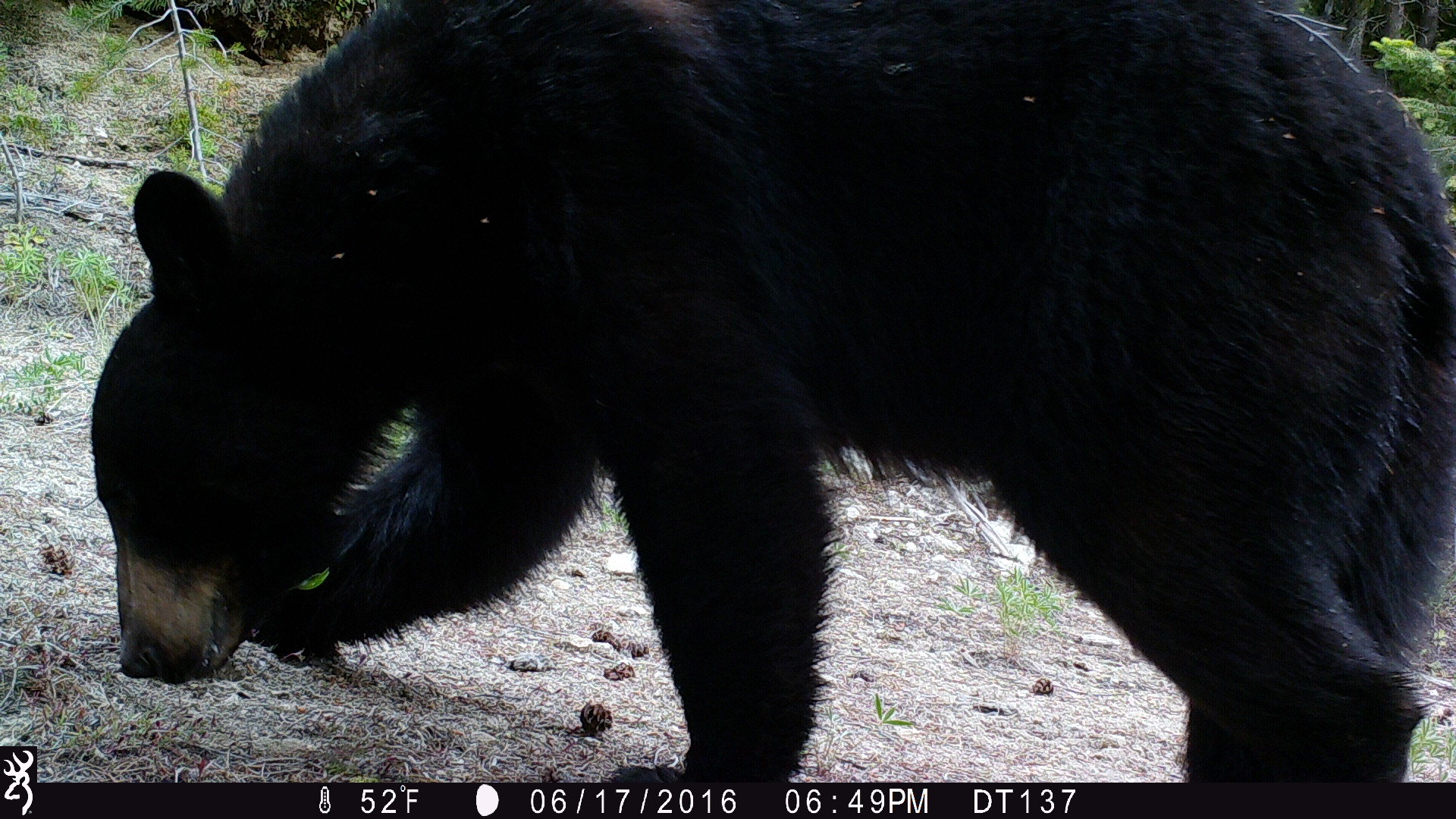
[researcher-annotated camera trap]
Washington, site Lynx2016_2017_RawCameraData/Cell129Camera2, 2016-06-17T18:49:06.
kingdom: Animalia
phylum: Chordata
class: Mammalia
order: Carnivora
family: Ursidae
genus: Ursus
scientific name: Ursus americanus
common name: american black bear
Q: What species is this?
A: Ursus americanus (american black bear).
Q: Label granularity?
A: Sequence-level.